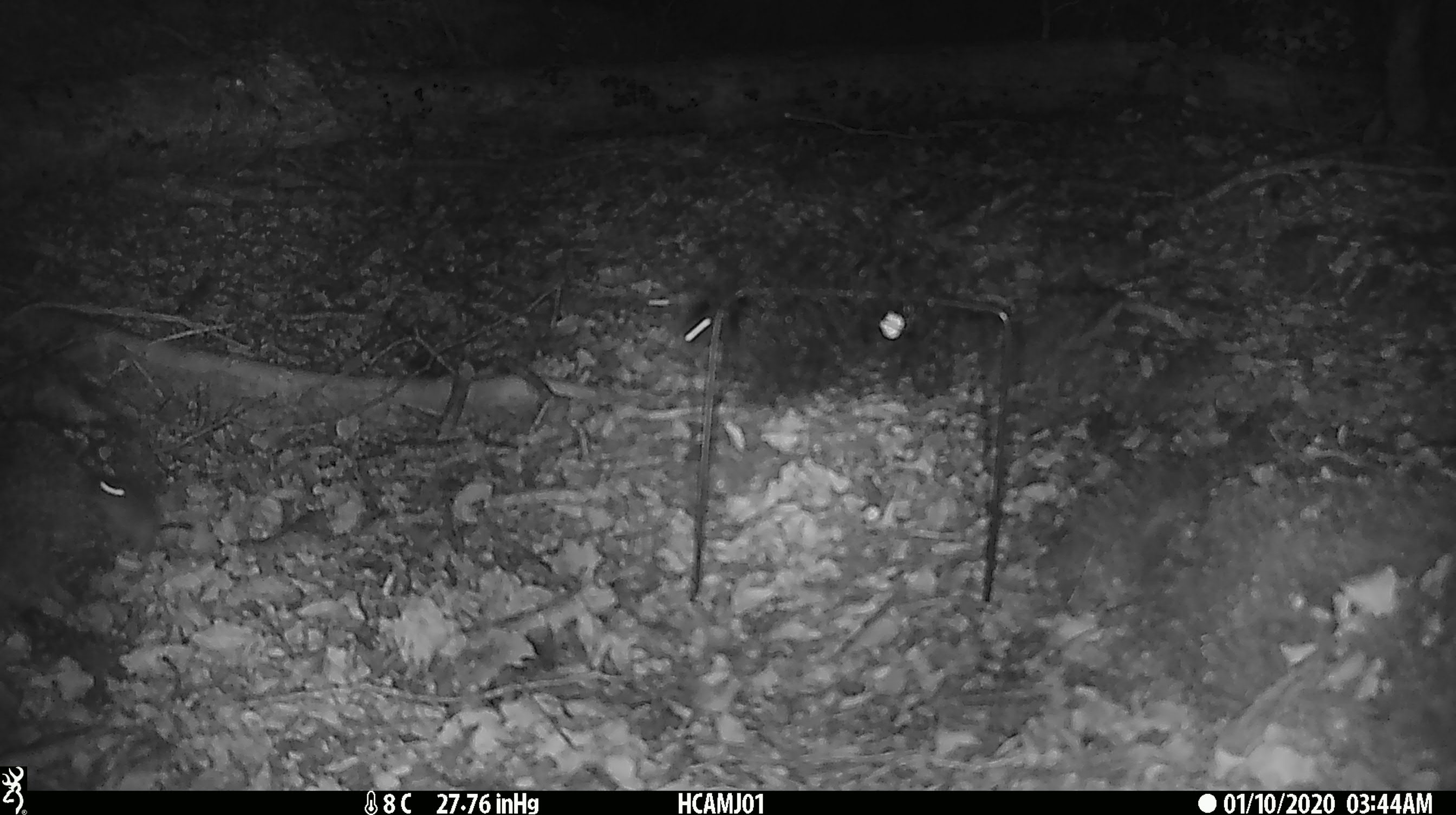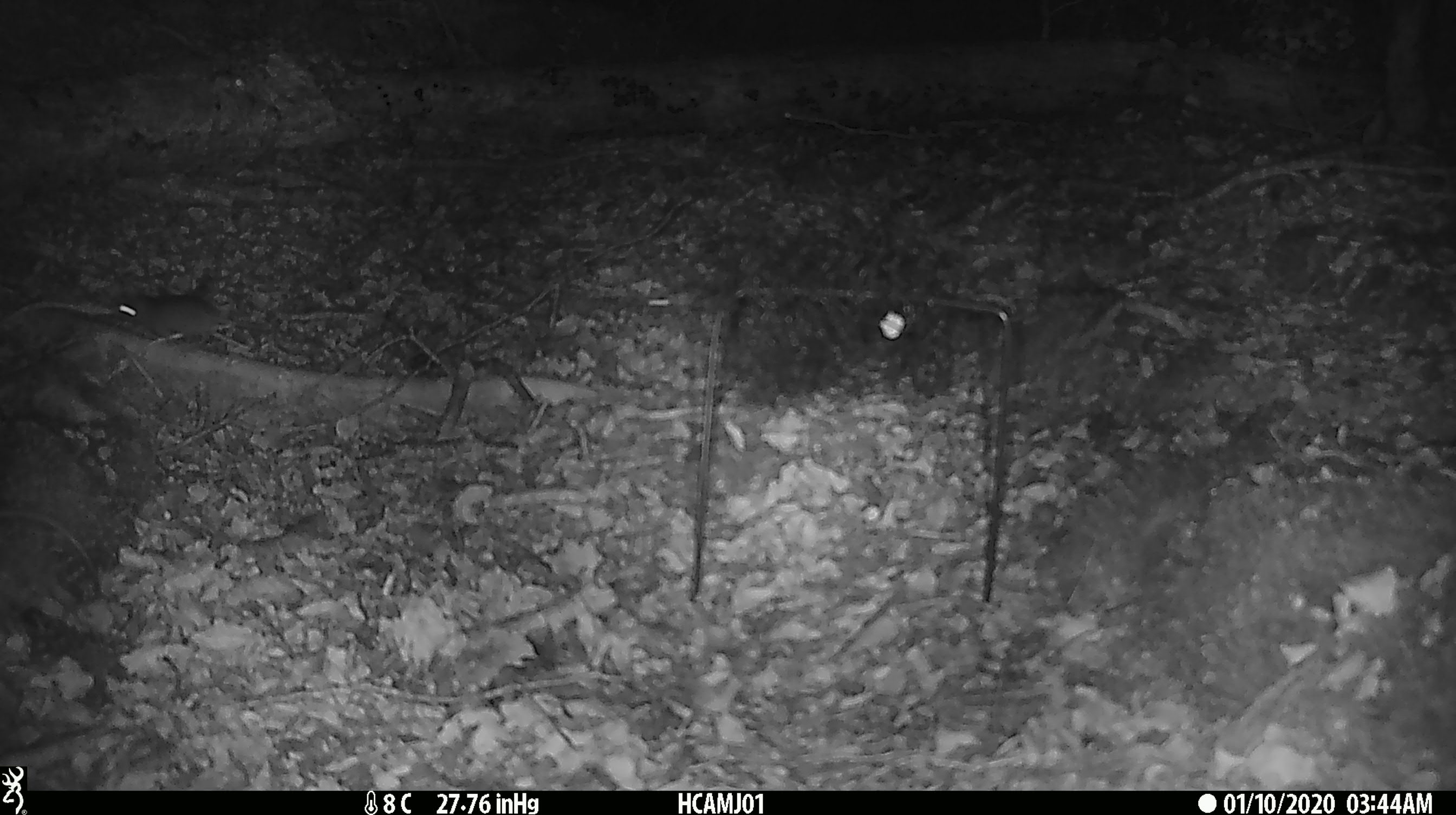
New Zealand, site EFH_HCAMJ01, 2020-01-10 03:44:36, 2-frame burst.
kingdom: Animalia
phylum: Chordata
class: Mammalia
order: Rodentia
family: Muridae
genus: Mus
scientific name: Mus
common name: mouse